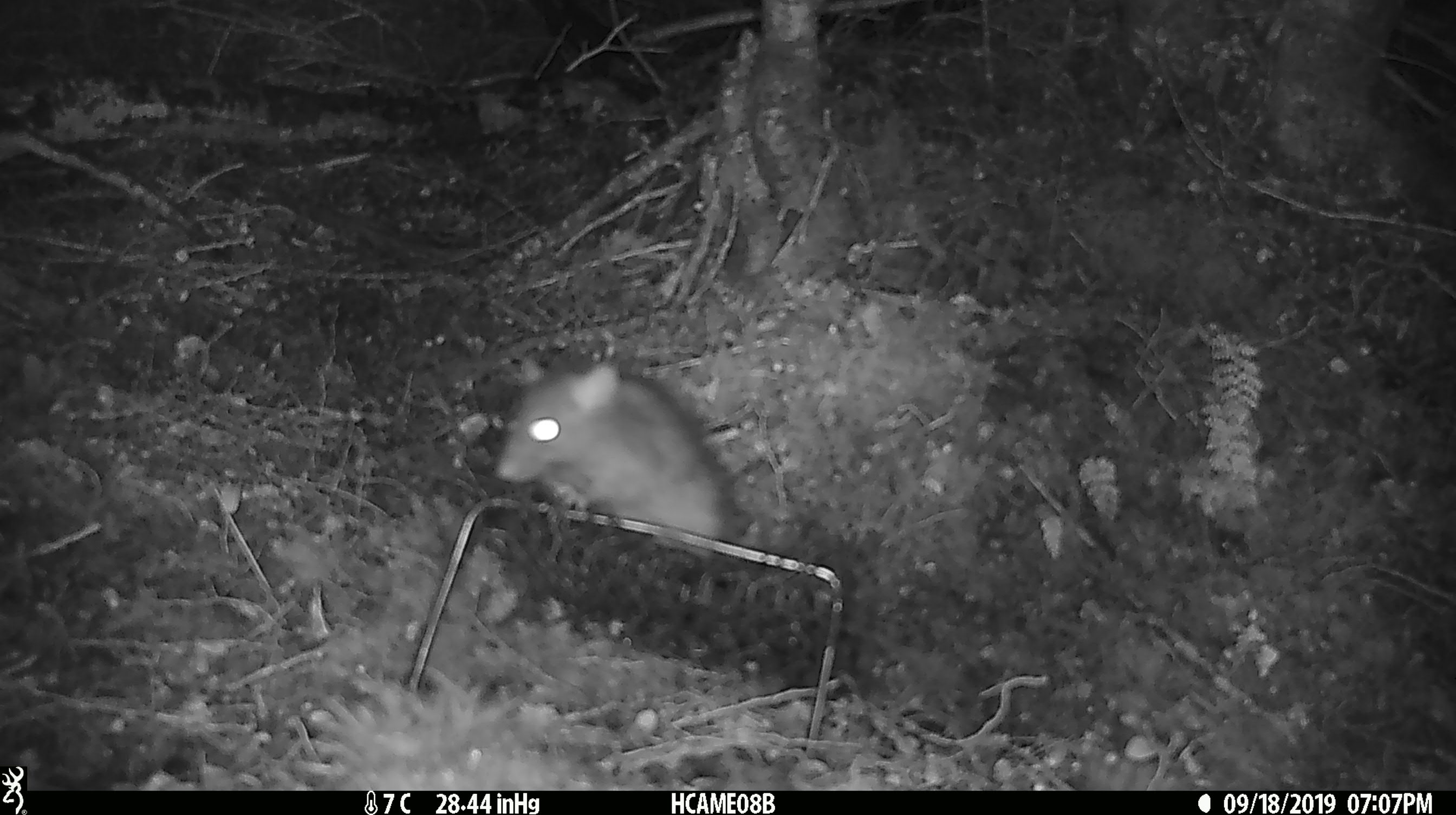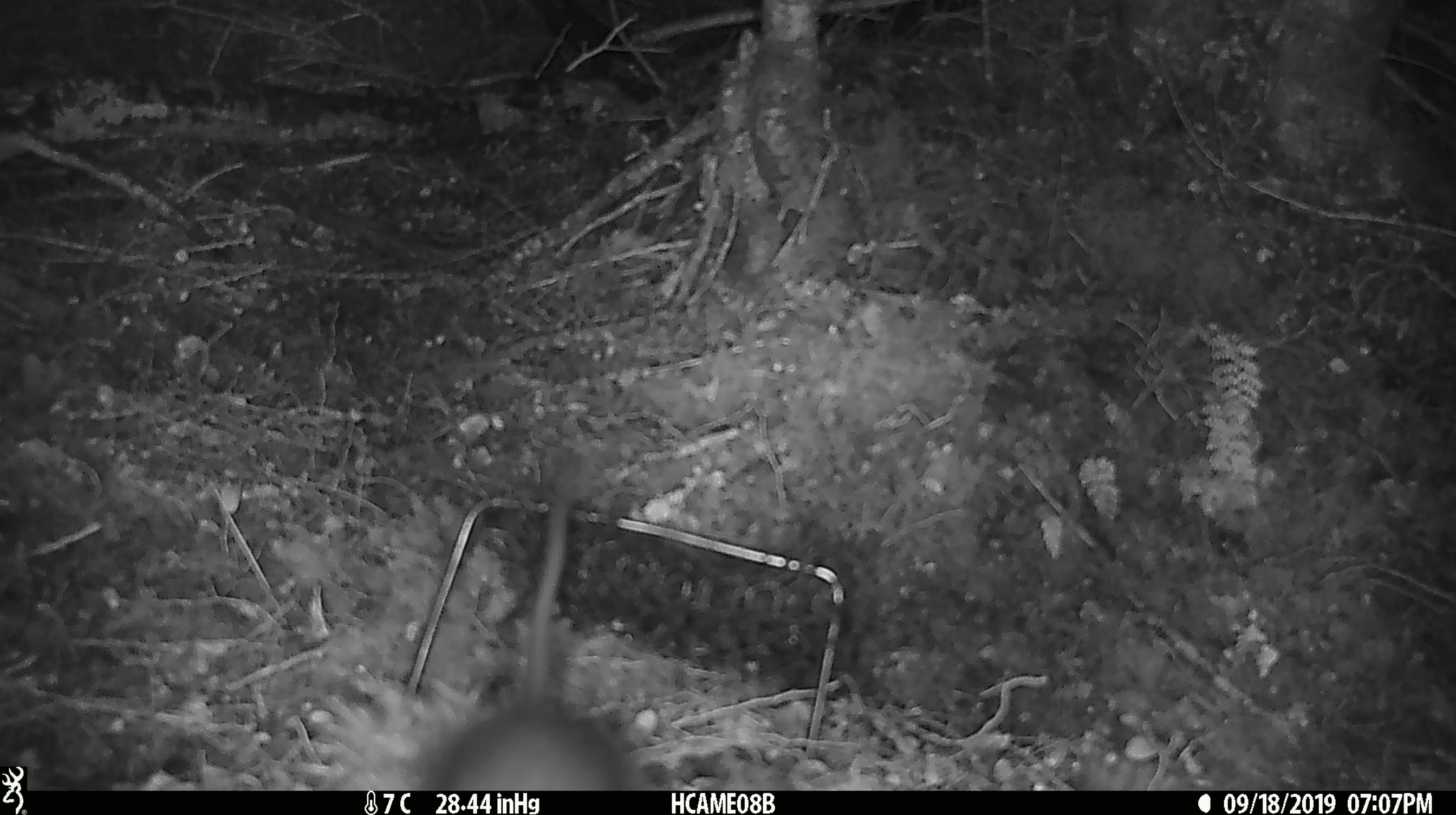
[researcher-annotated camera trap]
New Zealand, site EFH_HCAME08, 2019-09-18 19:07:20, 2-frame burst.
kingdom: Animalia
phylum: Chordata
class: Mammalia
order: Rodentia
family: Muridae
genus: Rattus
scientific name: Rattus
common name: rat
Rat (Rattus).